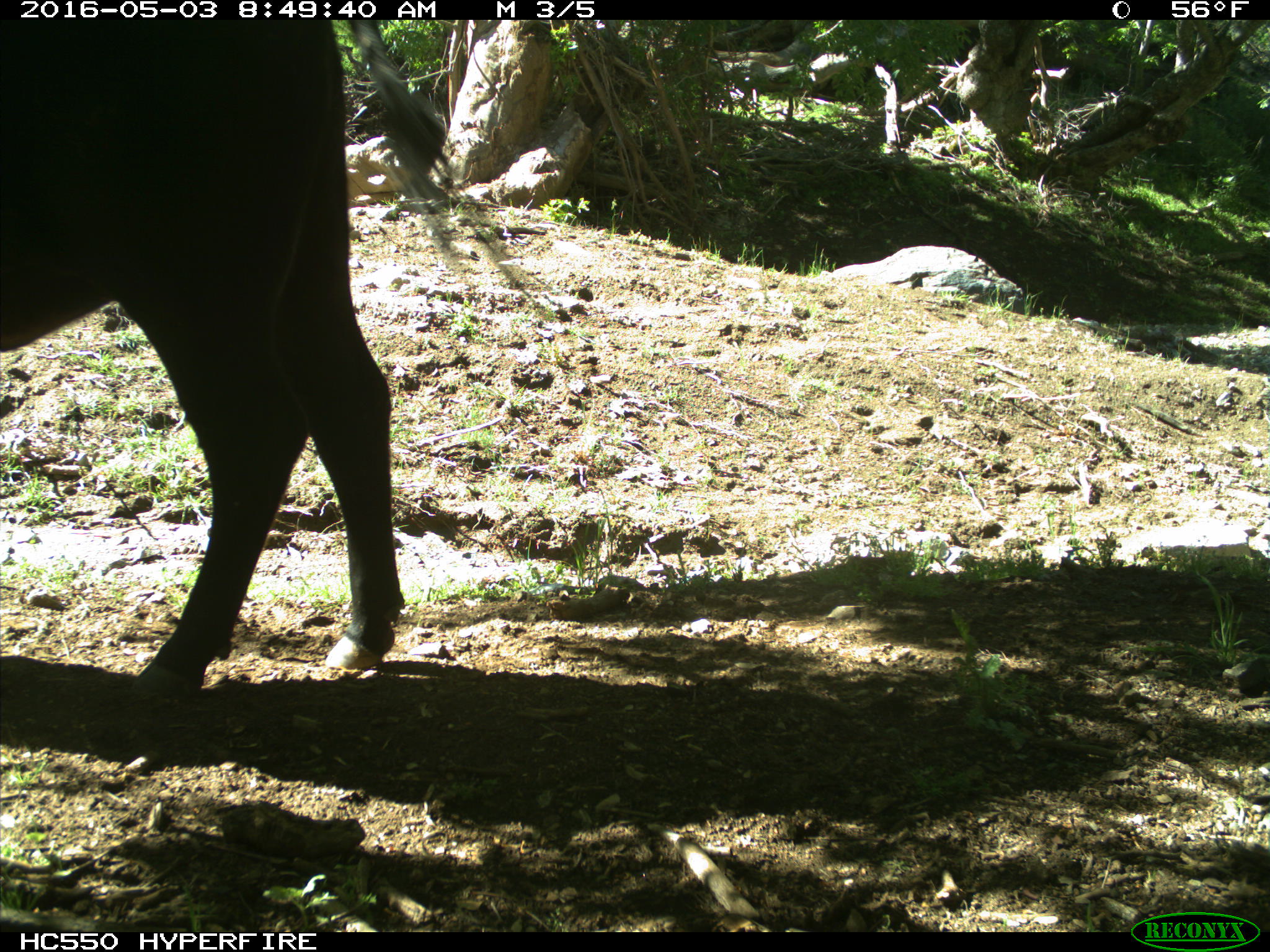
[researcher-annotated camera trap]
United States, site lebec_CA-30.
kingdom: Animalia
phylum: Chordata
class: Mammalia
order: Artiodactyla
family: Bovidae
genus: Bos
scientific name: Bos taurus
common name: domestic cow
Bos taurus (domestic cow).